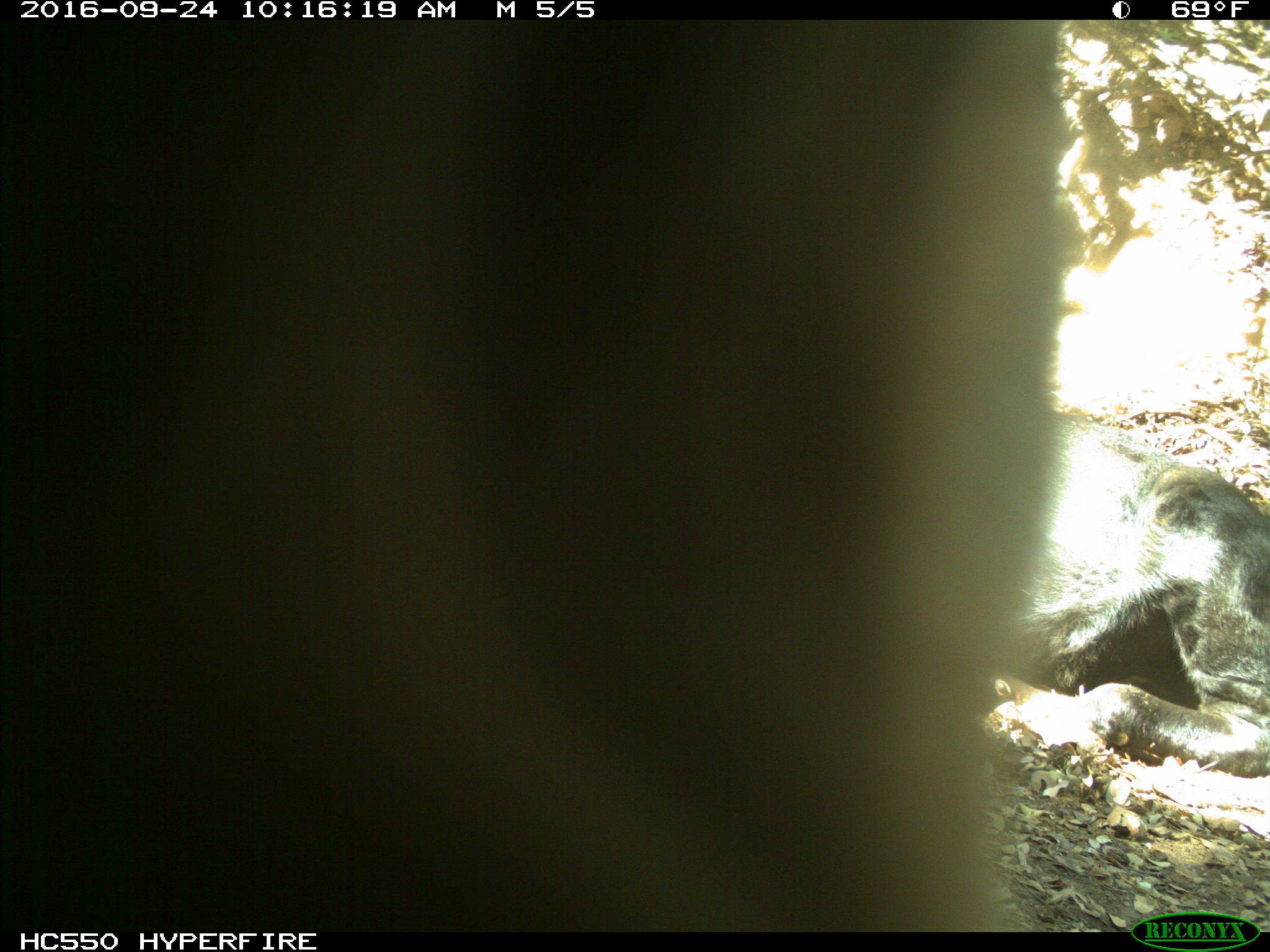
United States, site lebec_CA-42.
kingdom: Animalia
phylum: Chordata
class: Mammalia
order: Artiodactyla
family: Bovidae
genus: Bos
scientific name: Bos taurus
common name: domestic cow